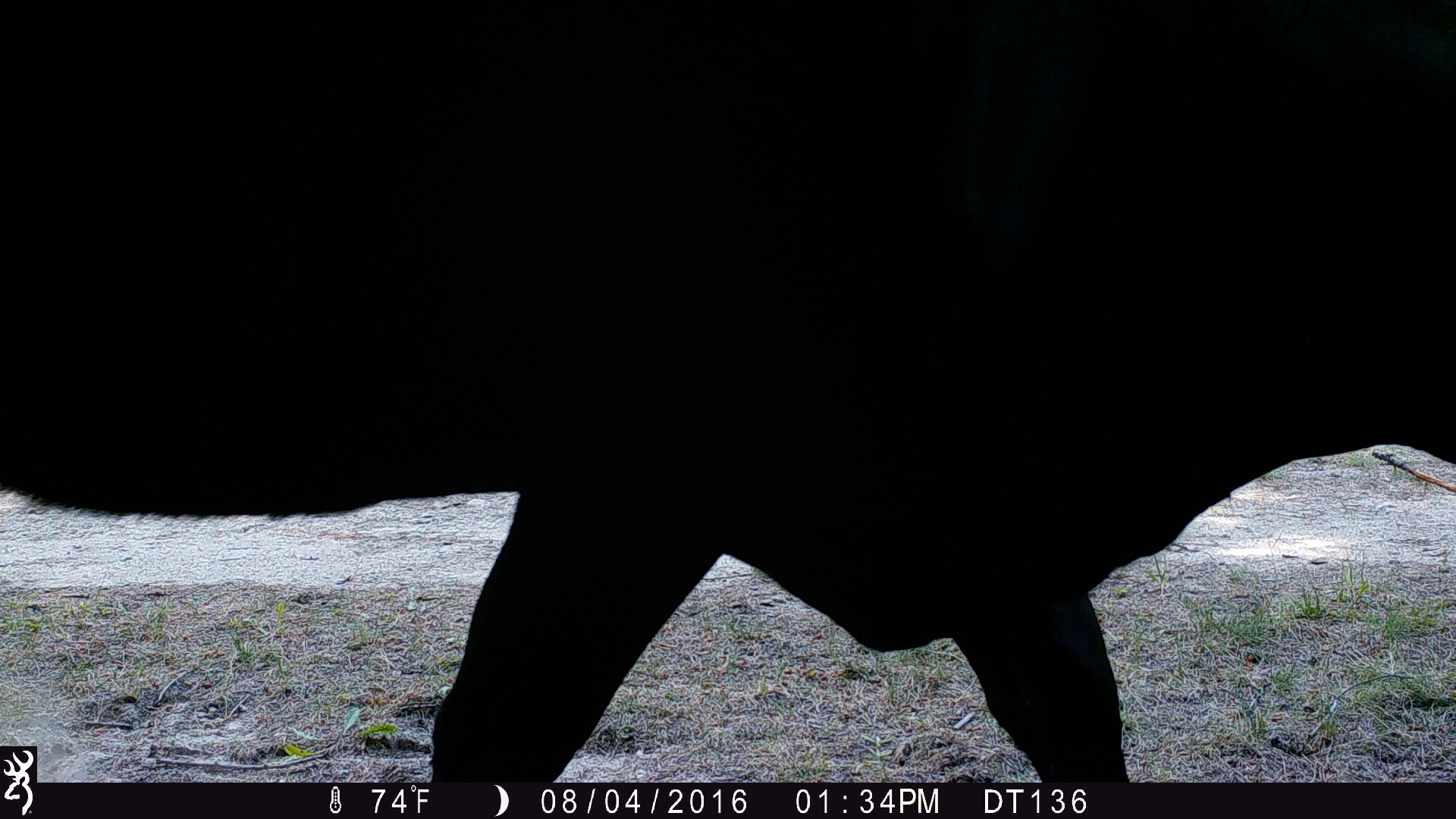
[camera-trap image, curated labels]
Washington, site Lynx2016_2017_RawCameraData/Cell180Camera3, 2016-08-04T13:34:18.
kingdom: Animalia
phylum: Chordata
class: Mammalia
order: Artiodactyla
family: Bovidae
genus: Bos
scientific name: Bos taurus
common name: domestic cattle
Domestic cattle (Bos taurus). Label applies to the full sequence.